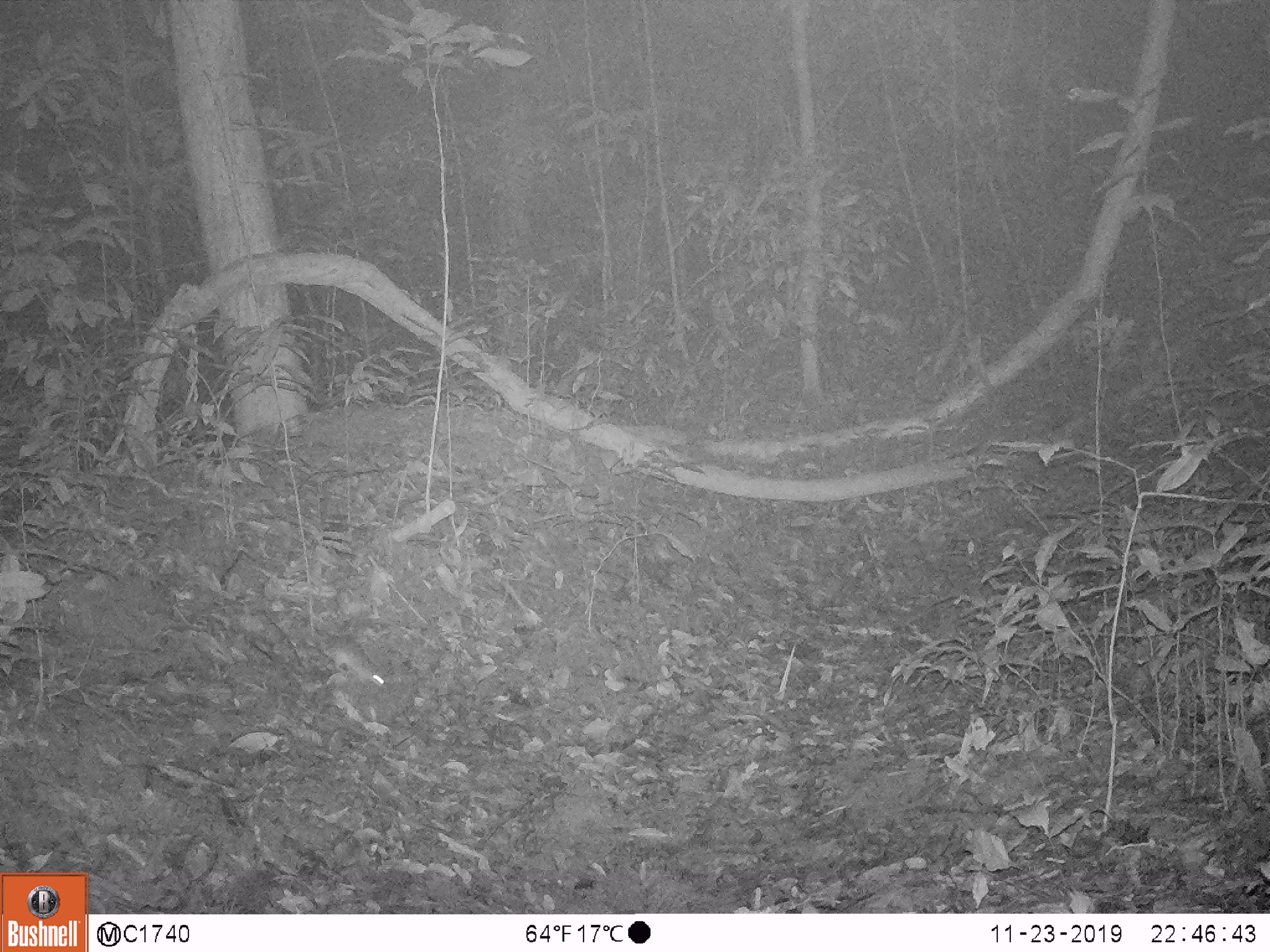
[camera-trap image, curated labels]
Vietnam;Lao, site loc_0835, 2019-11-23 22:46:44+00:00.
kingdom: Animalia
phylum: Chordata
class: Mammalia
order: Rodentia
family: Muridae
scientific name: Muridae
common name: old-world mice and rats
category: unidentified murid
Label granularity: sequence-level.